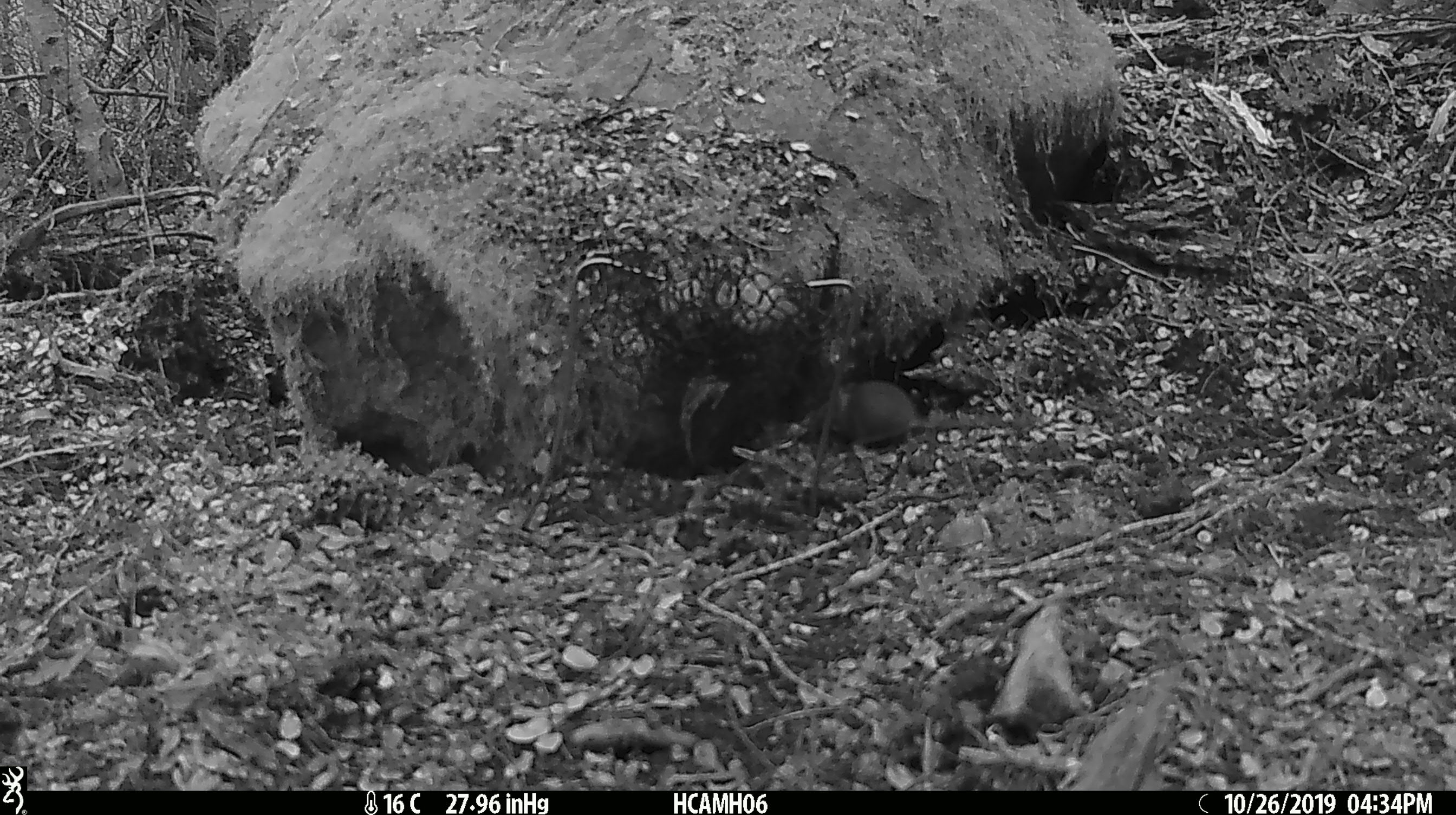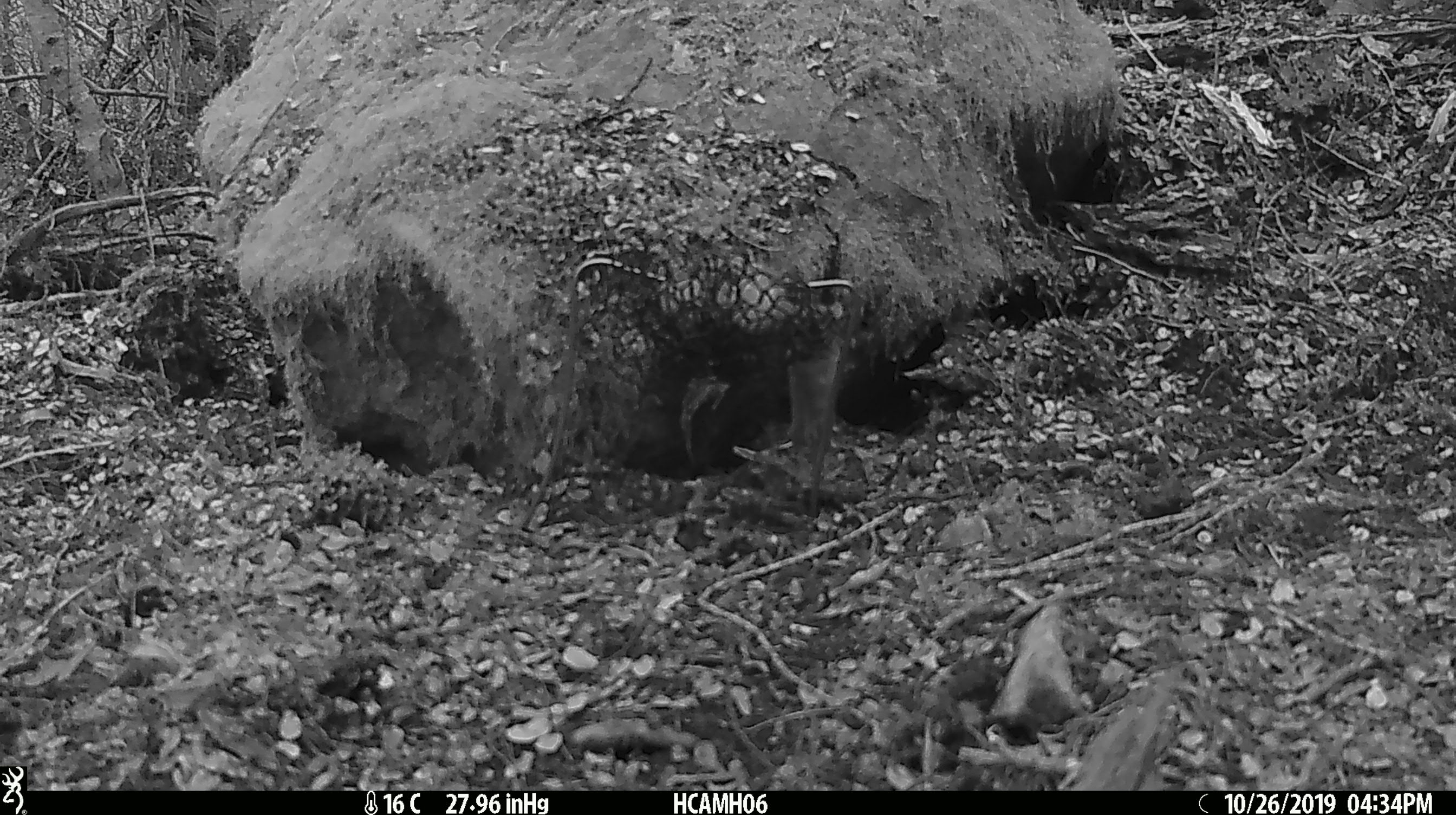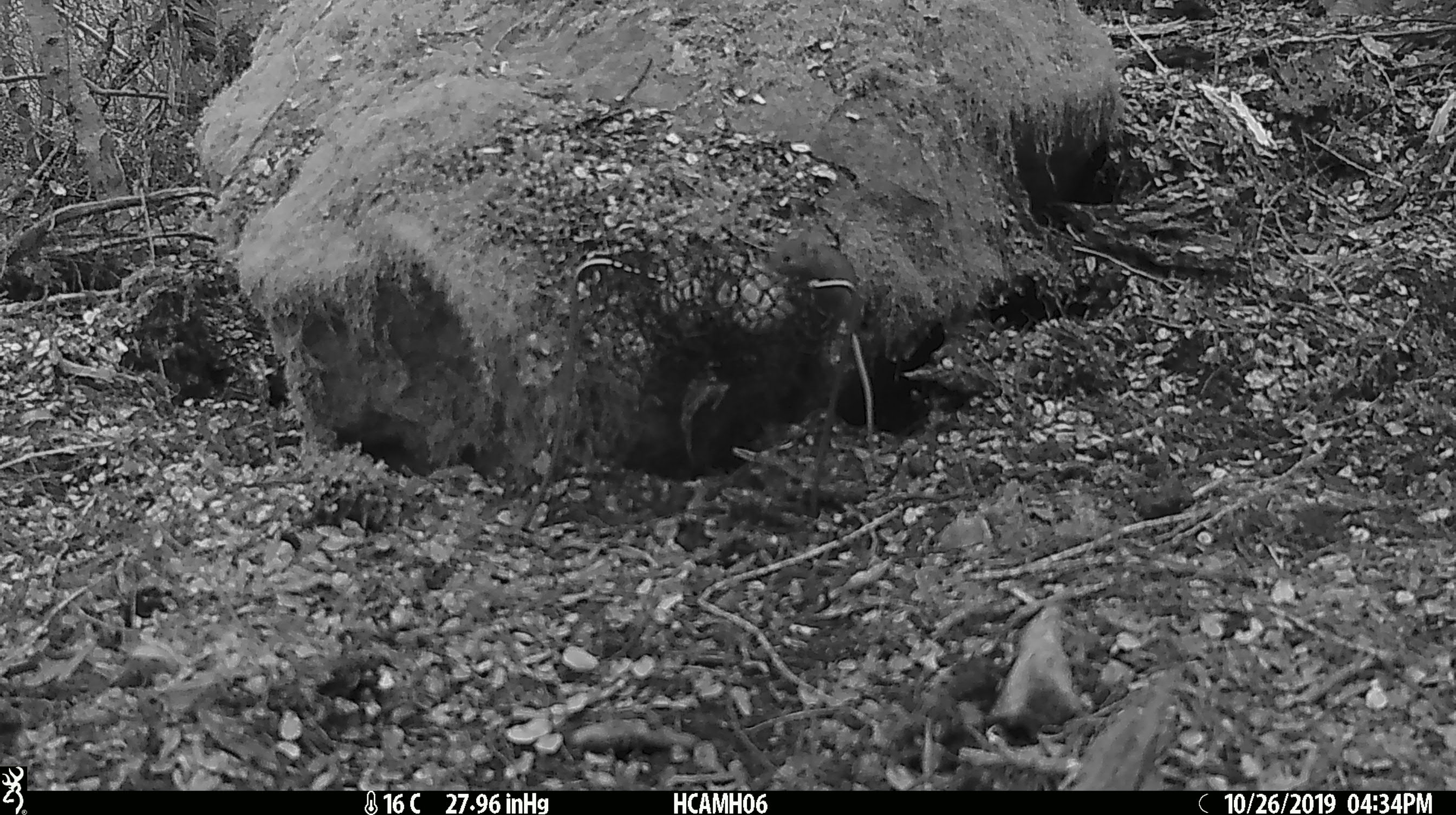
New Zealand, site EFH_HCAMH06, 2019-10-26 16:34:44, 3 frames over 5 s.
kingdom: Animalia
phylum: Chordata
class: Mammalia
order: Rodentia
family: Muridae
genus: Mus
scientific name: Mus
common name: mouse